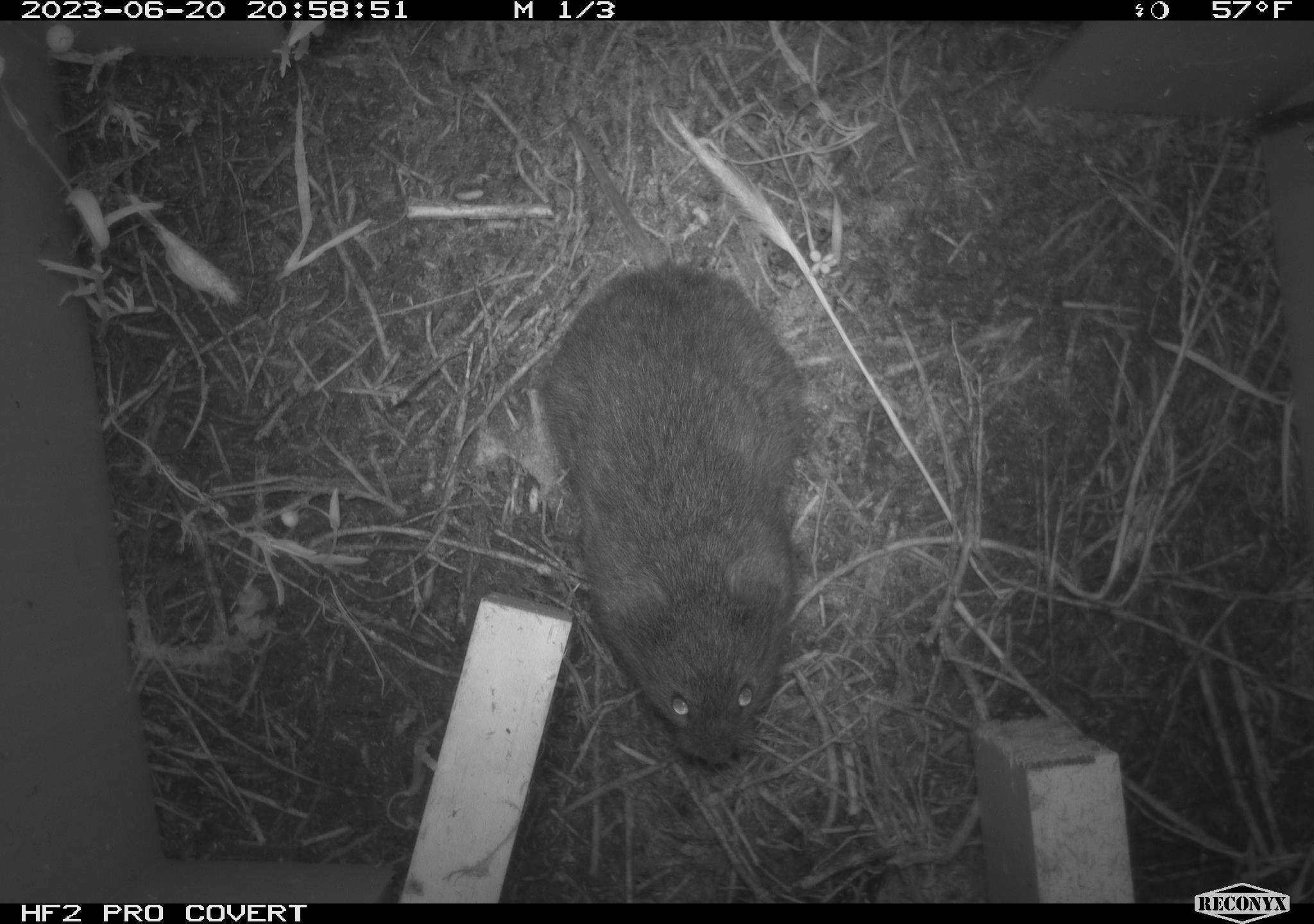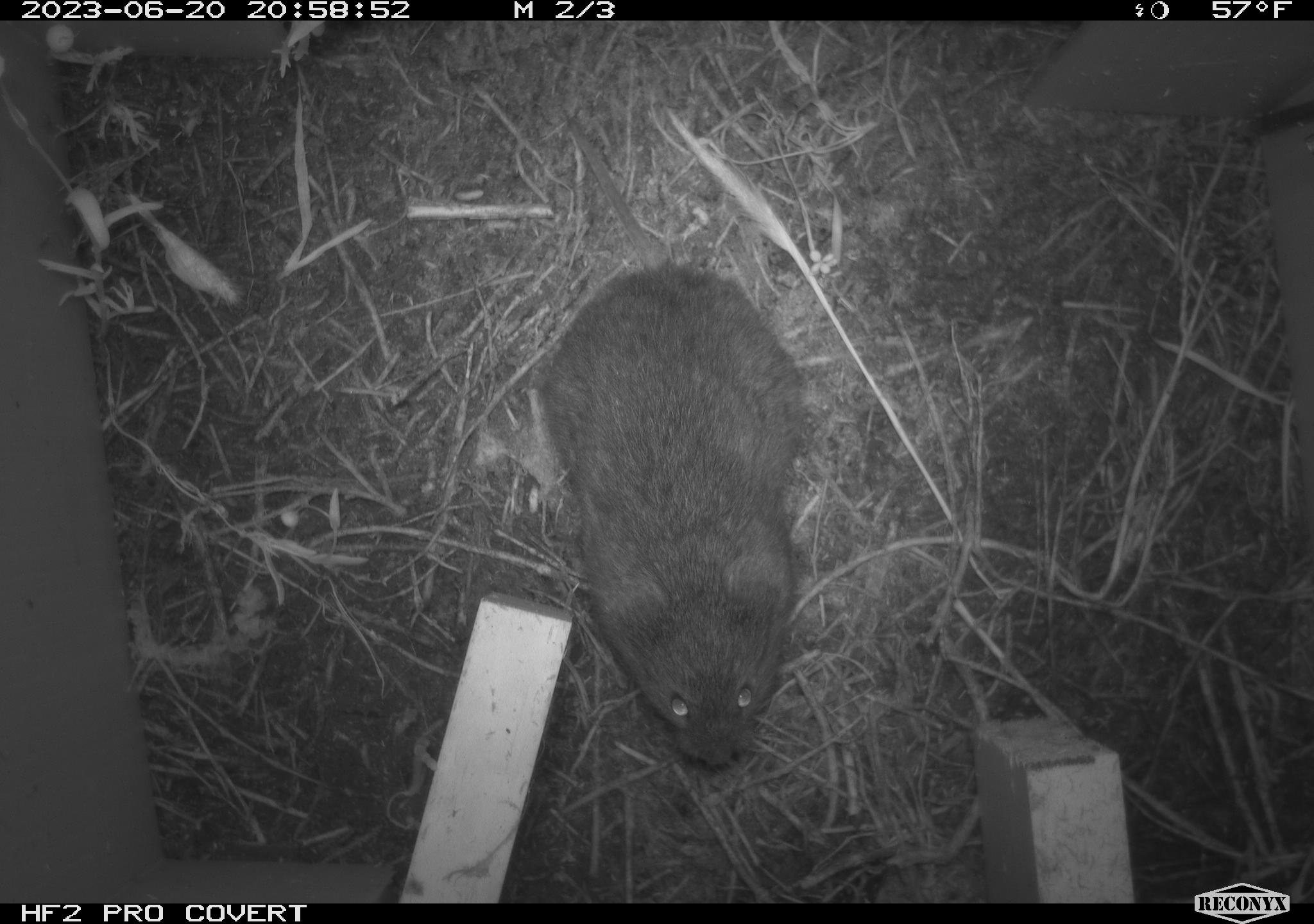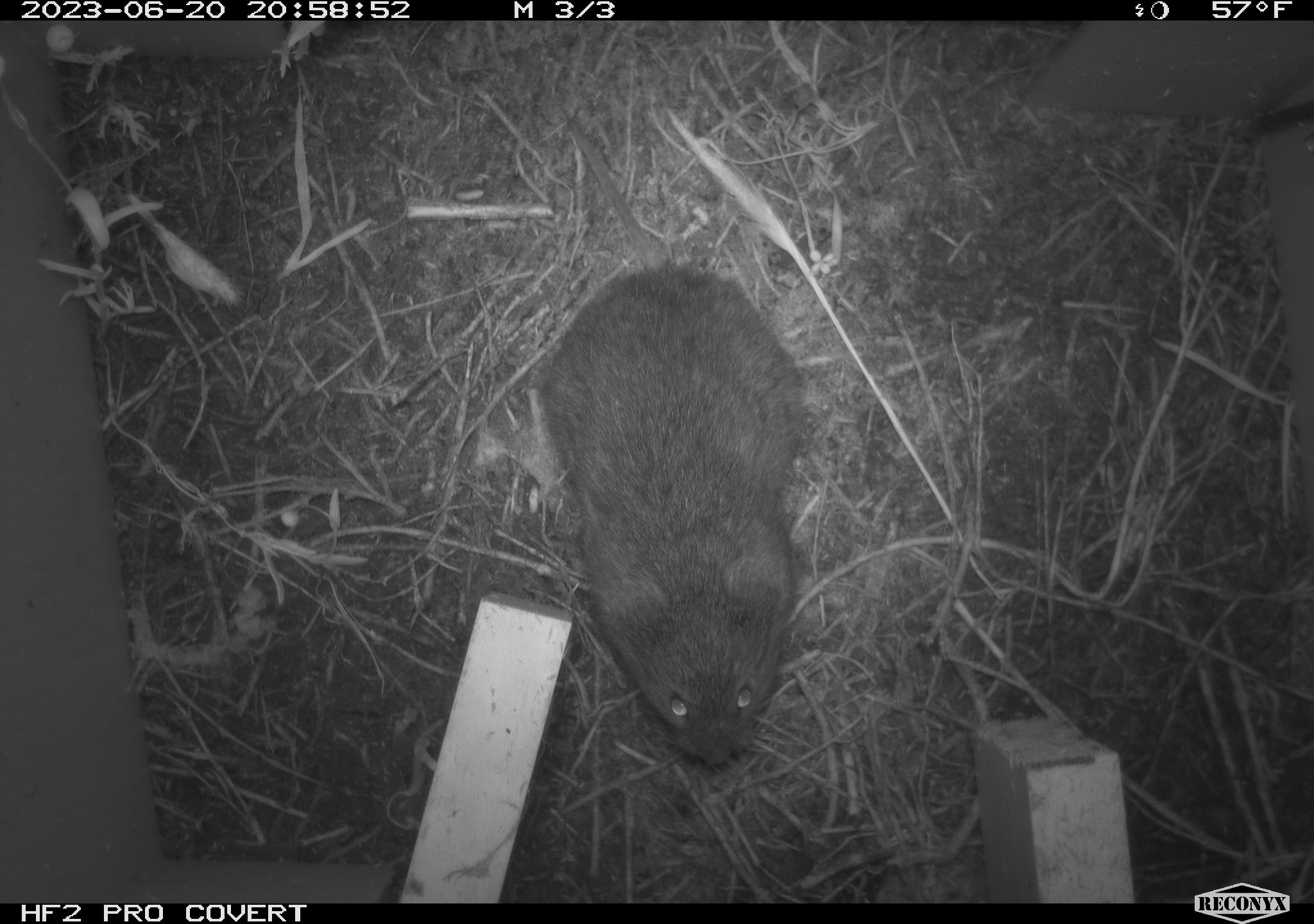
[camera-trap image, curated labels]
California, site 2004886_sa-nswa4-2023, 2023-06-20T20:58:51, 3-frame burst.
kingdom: Animalia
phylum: Chordata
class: Mammalia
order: Rodentia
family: Cricetidae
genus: Microtus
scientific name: Microtus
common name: meadow vole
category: microtus species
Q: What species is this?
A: Microtus species (meadow vole) (Microtus).